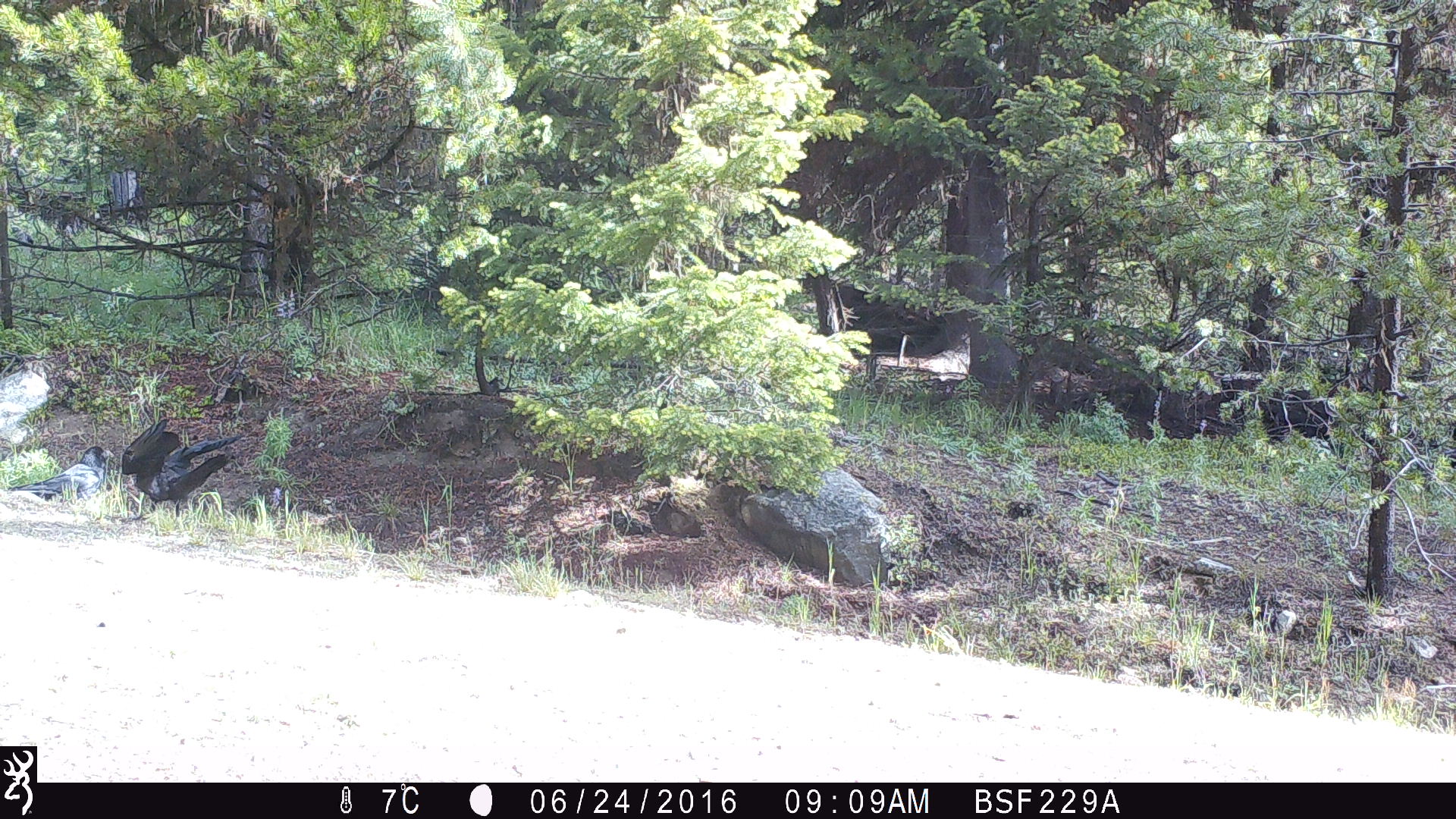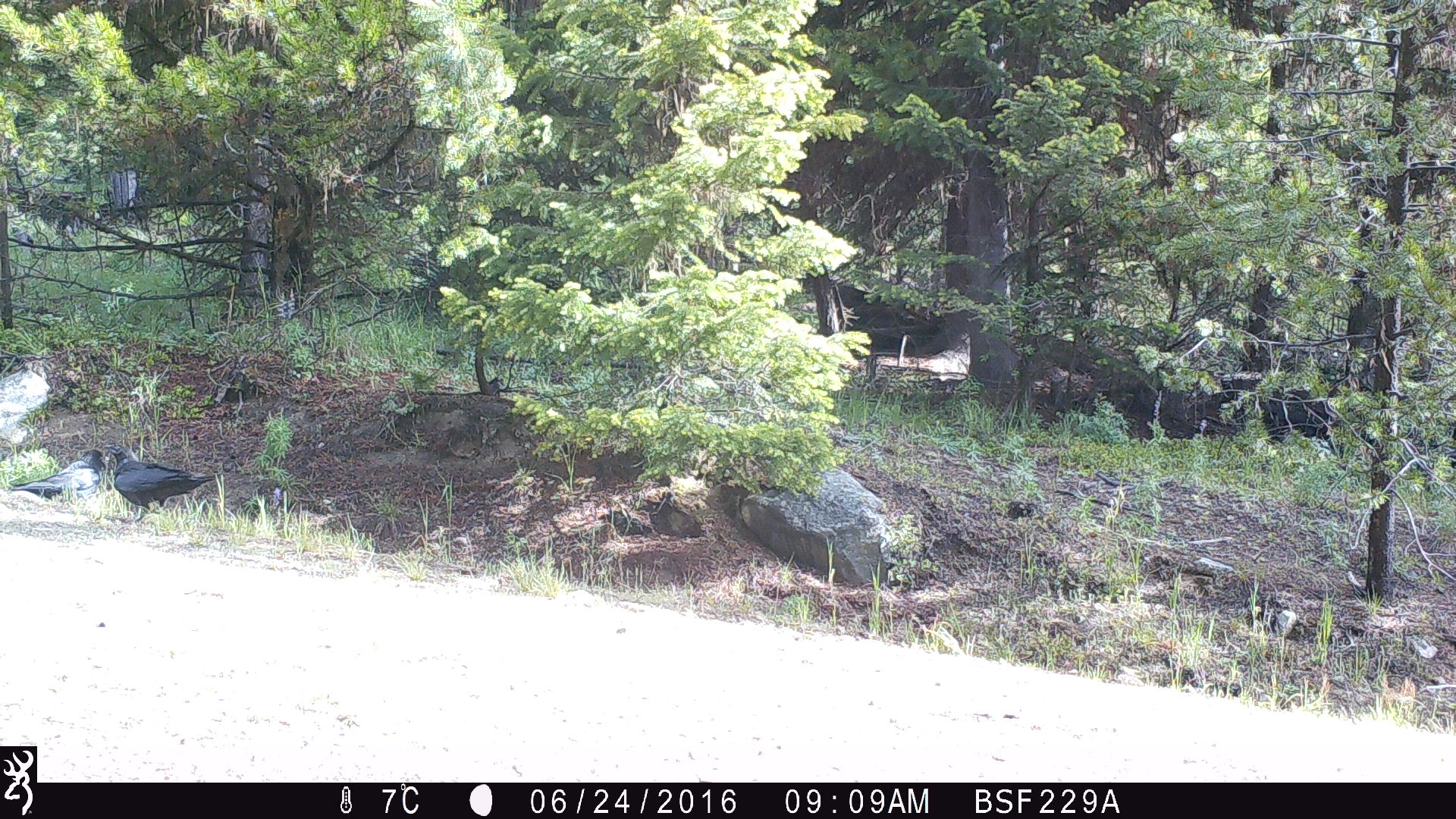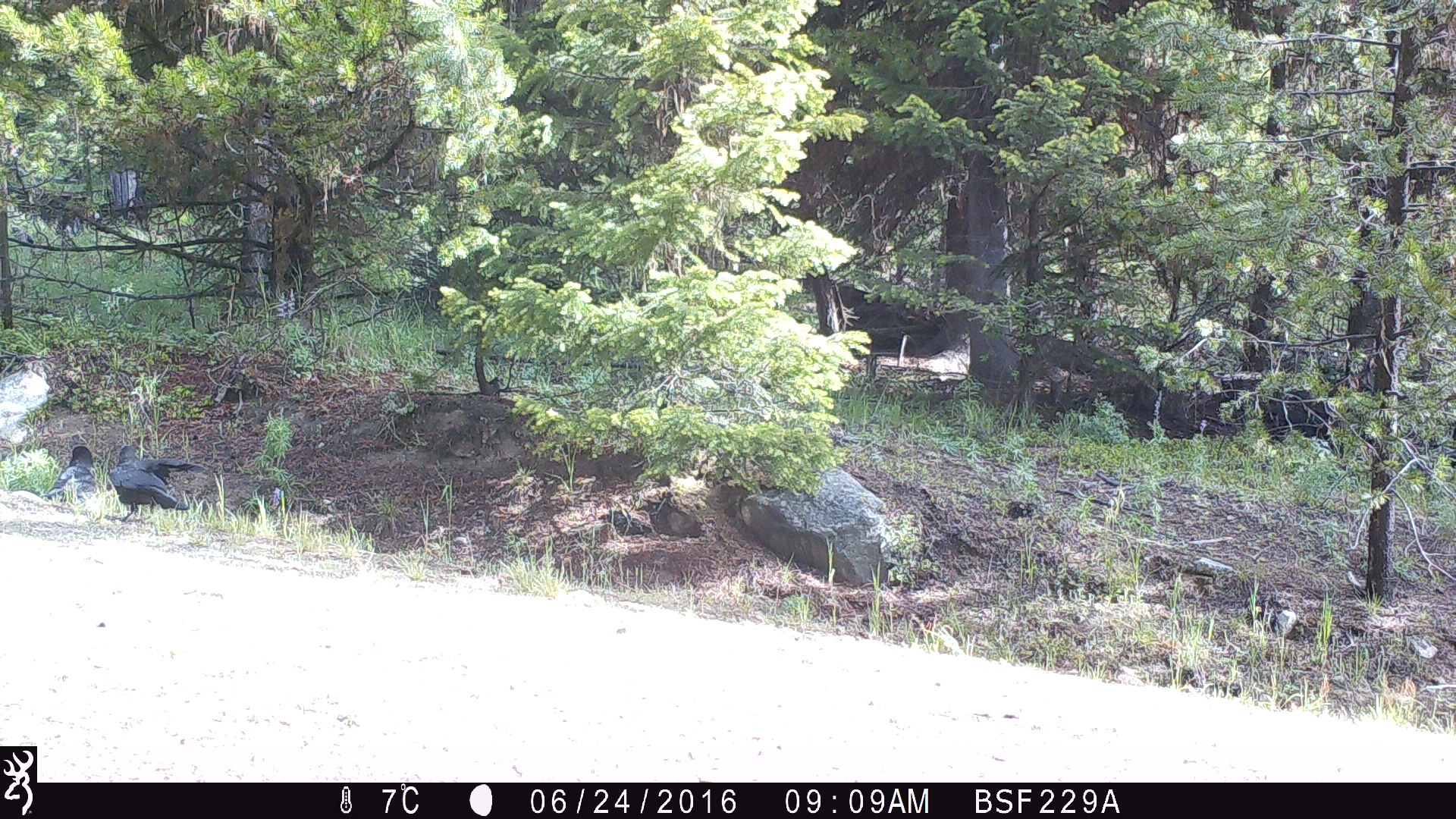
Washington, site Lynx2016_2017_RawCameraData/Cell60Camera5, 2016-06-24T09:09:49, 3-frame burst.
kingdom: Animalia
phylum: Chordata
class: Aves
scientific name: Aves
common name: birds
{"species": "Aves (birds)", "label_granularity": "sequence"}